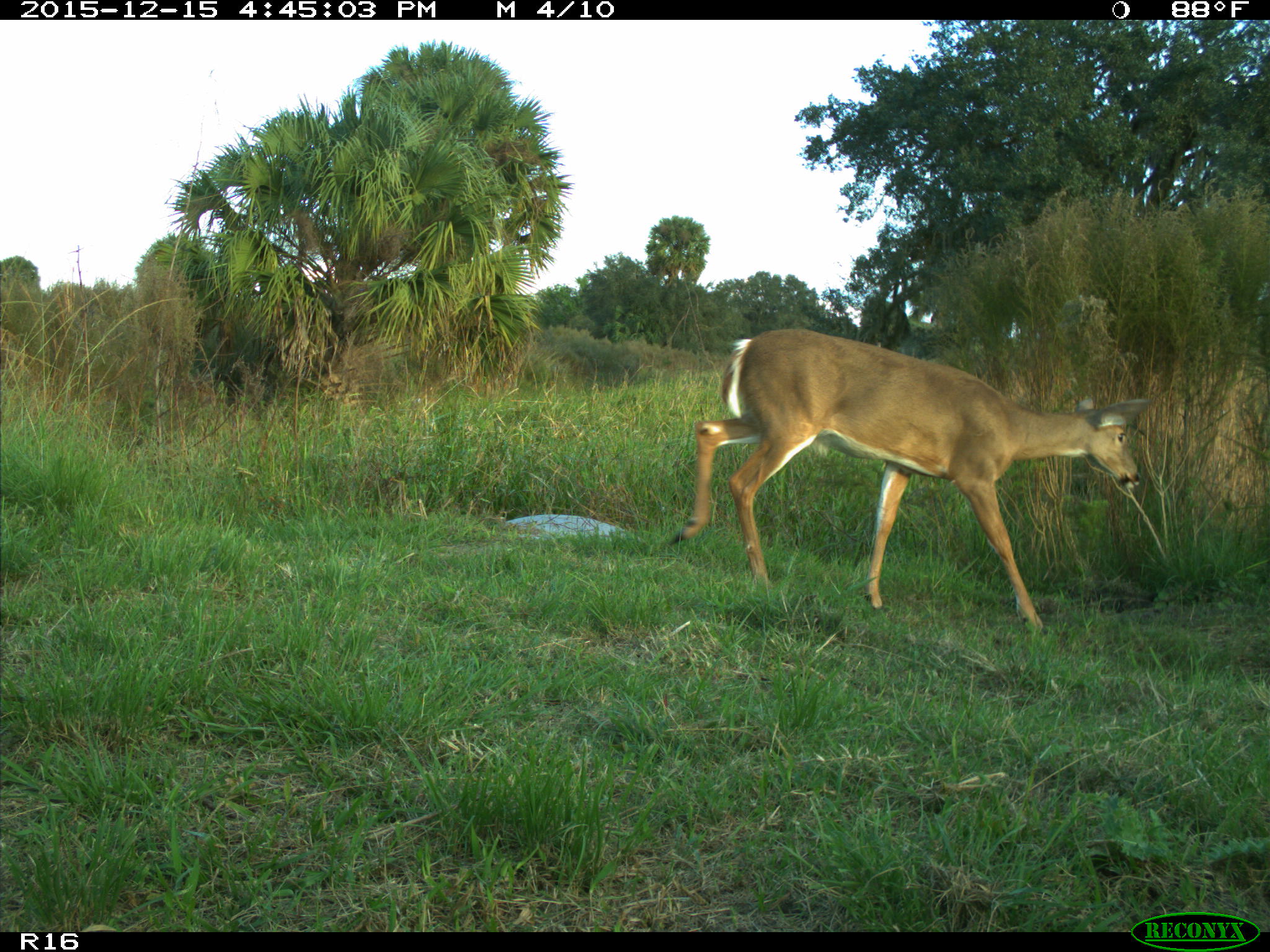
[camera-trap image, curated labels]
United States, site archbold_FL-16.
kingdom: Animalia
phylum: Chordata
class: Mammalia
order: Artiodactyla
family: Cervidae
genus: Odocoileus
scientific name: Odocoileus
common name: deer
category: unidentified deer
Unidentified deer (deer) (Odocoileus).